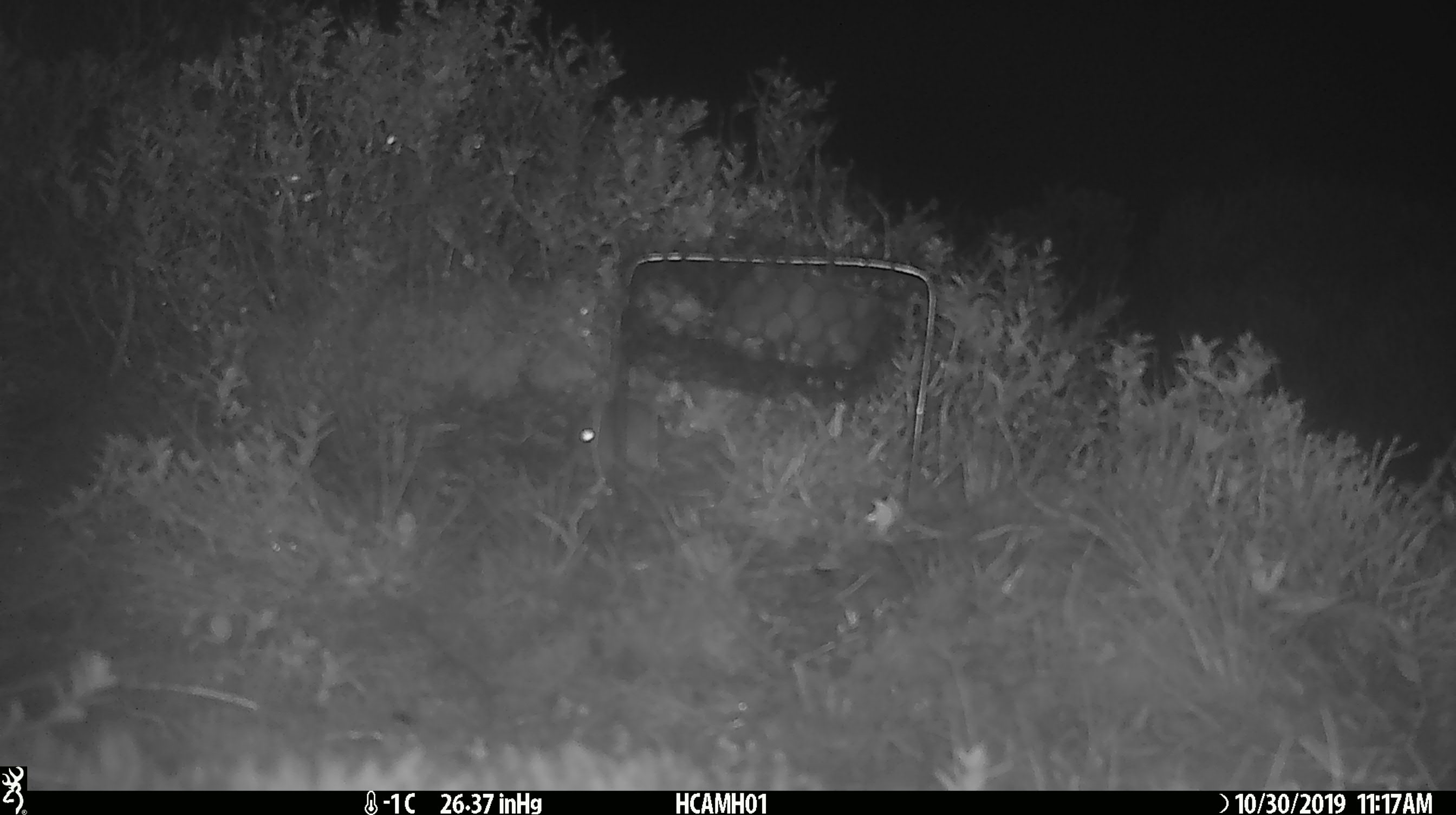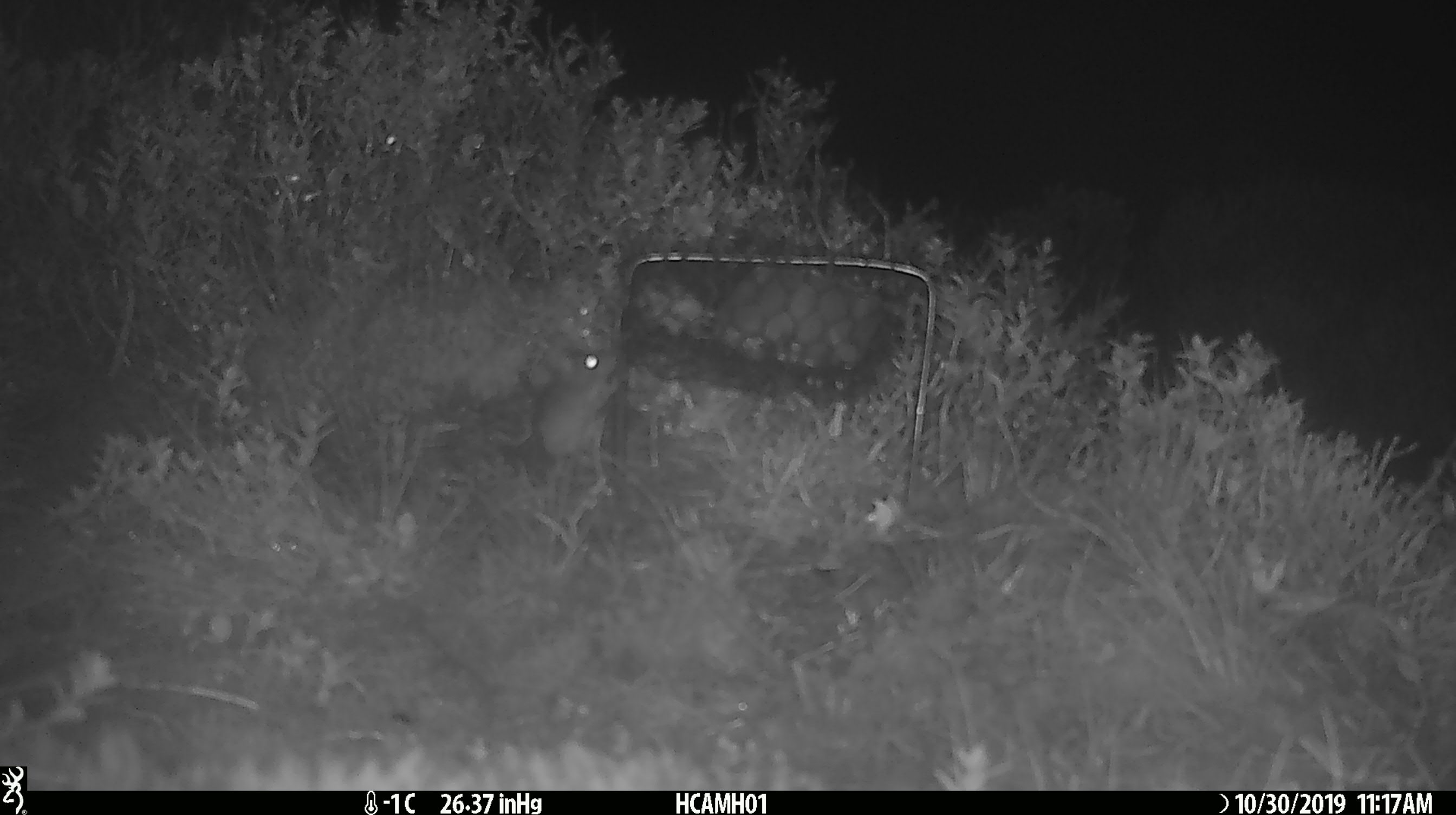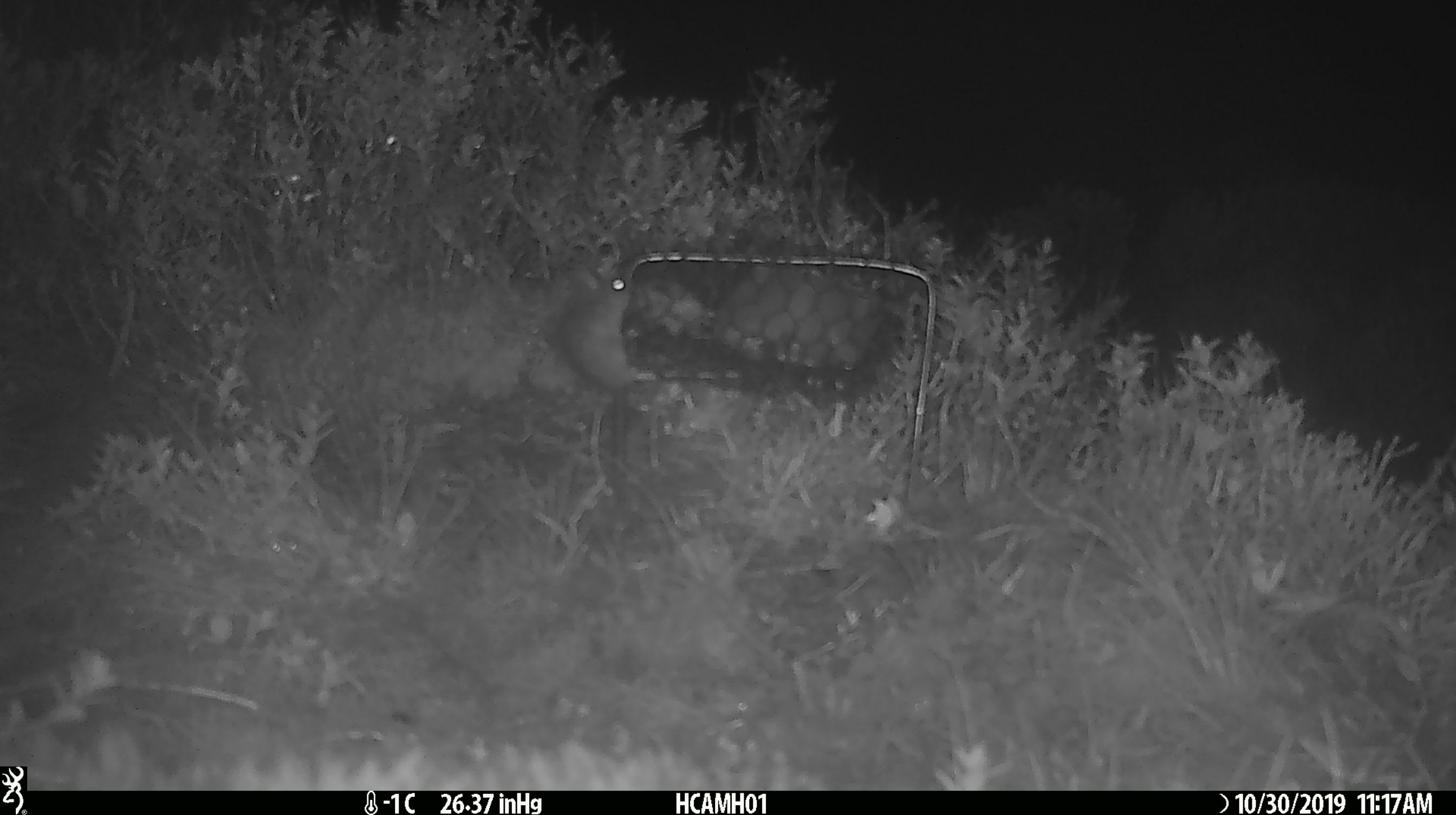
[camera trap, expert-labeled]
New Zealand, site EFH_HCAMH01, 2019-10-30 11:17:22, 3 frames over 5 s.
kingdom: Animalia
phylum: Chordata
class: Mammalia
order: Rodentia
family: Muridae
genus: Mus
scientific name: Mus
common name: mouse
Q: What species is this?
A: Mouse (Mus).